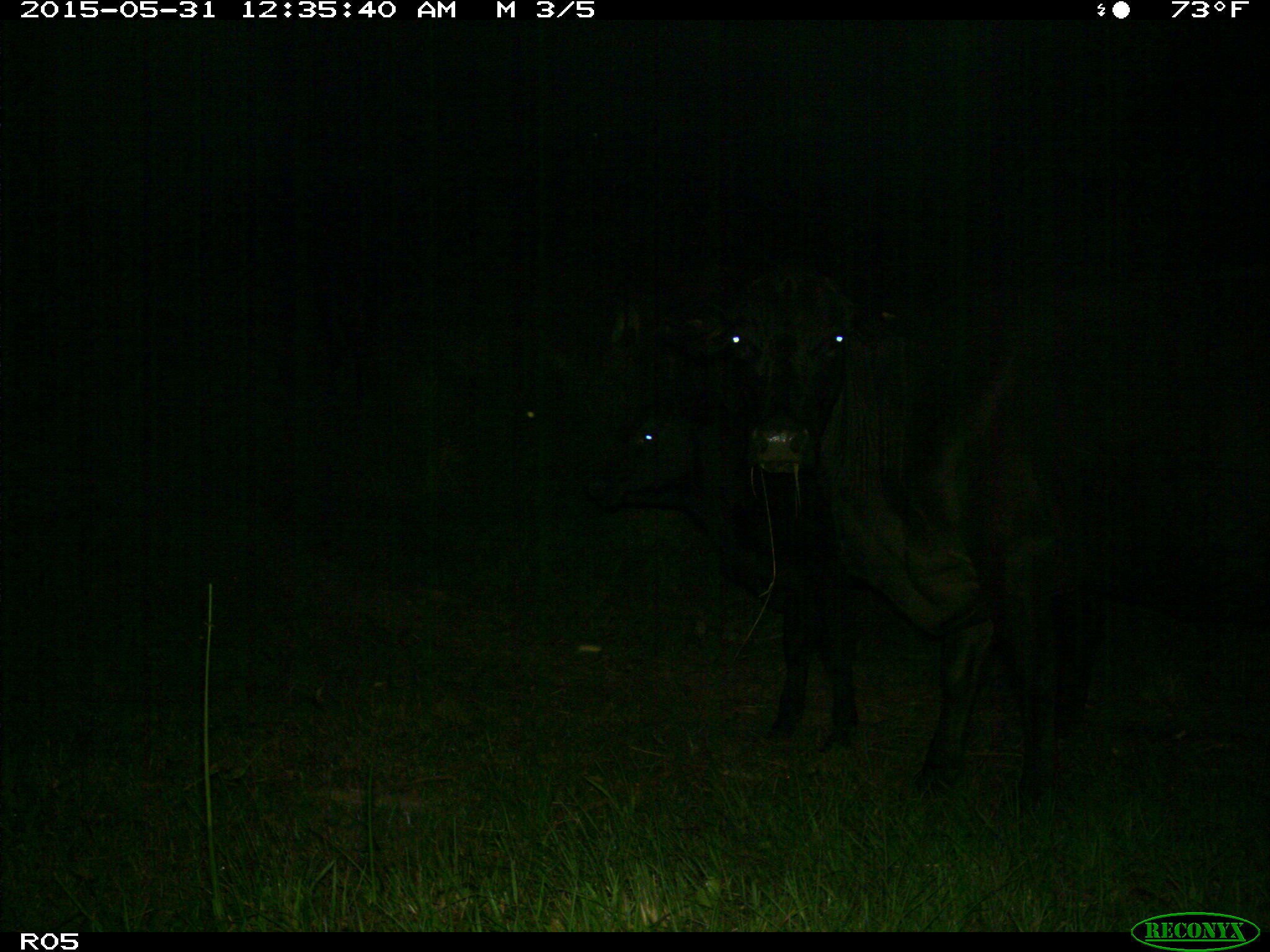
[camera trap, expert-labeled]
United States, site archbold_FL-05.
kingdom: Animalia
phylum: Chordata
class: Mammalia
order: Artiodactyla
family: Bovidae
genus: Bos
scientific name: Bos taurus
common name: domestic cow